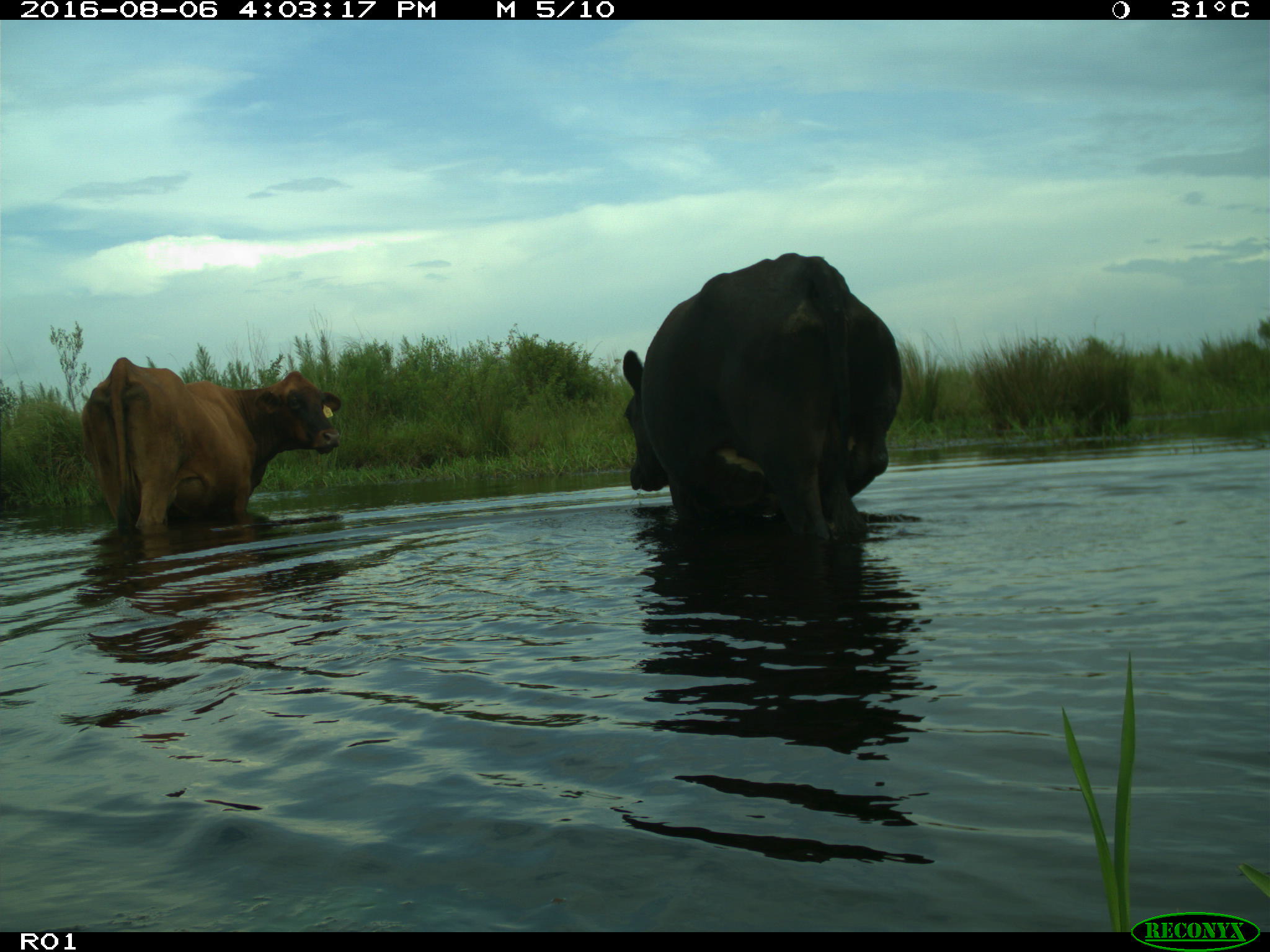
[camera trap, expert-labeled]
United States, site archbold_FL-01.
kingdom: Animalia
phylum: Chordata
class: Mammalia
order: Artiodactyla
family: Bovidae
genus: Bos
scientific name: Bos taurus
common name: domestic cow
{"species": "Bos taurus (domestic cow)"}